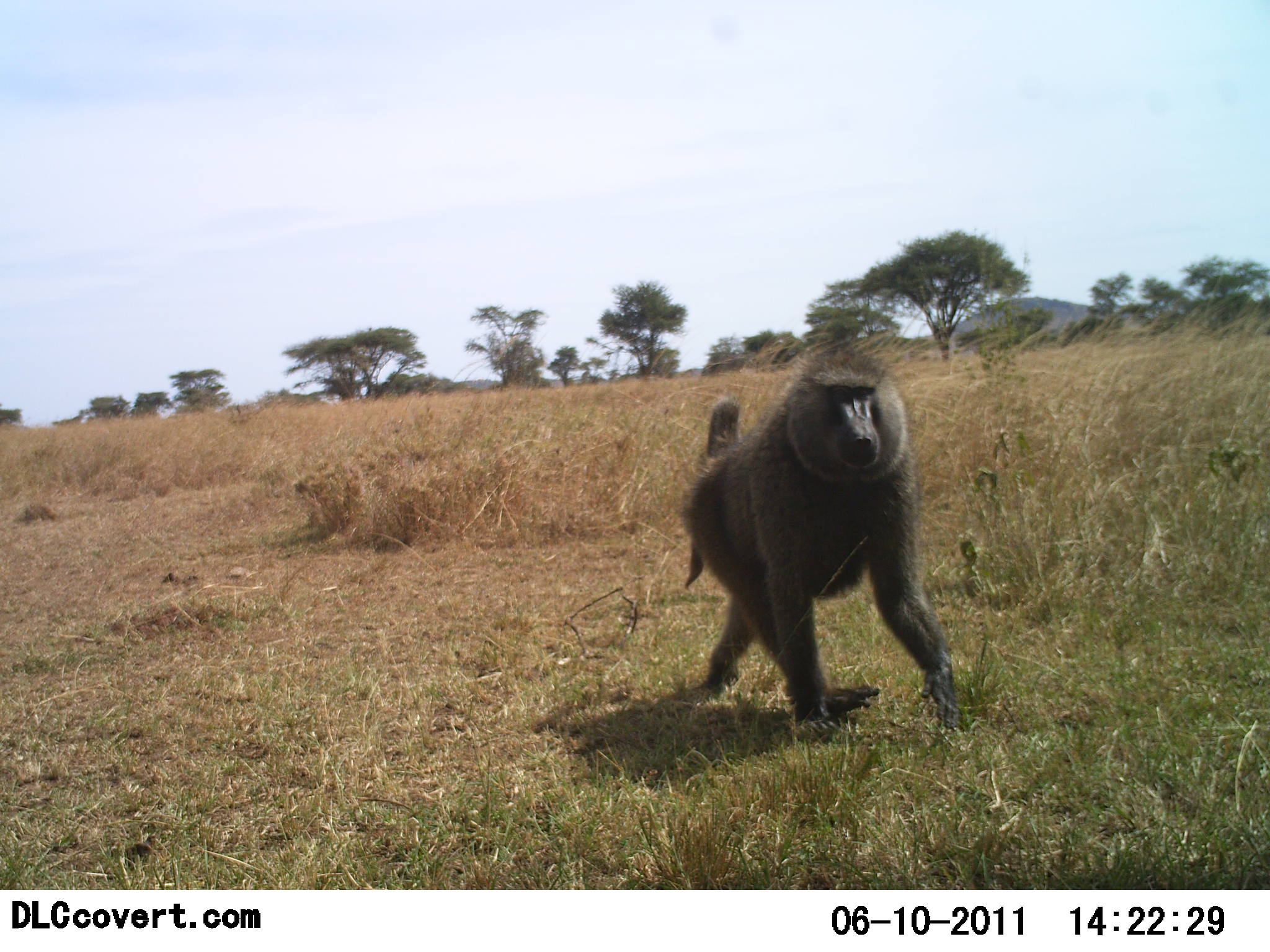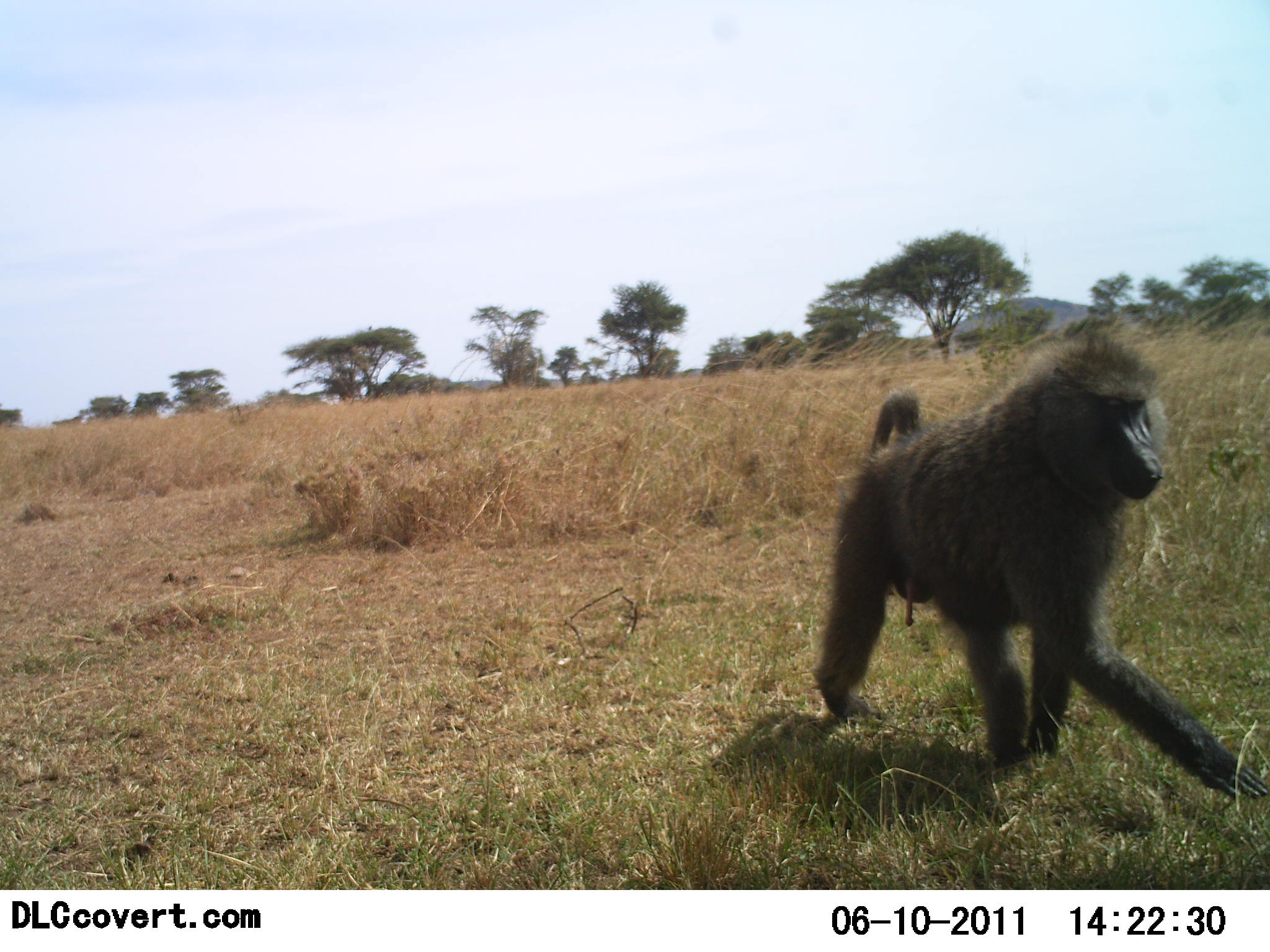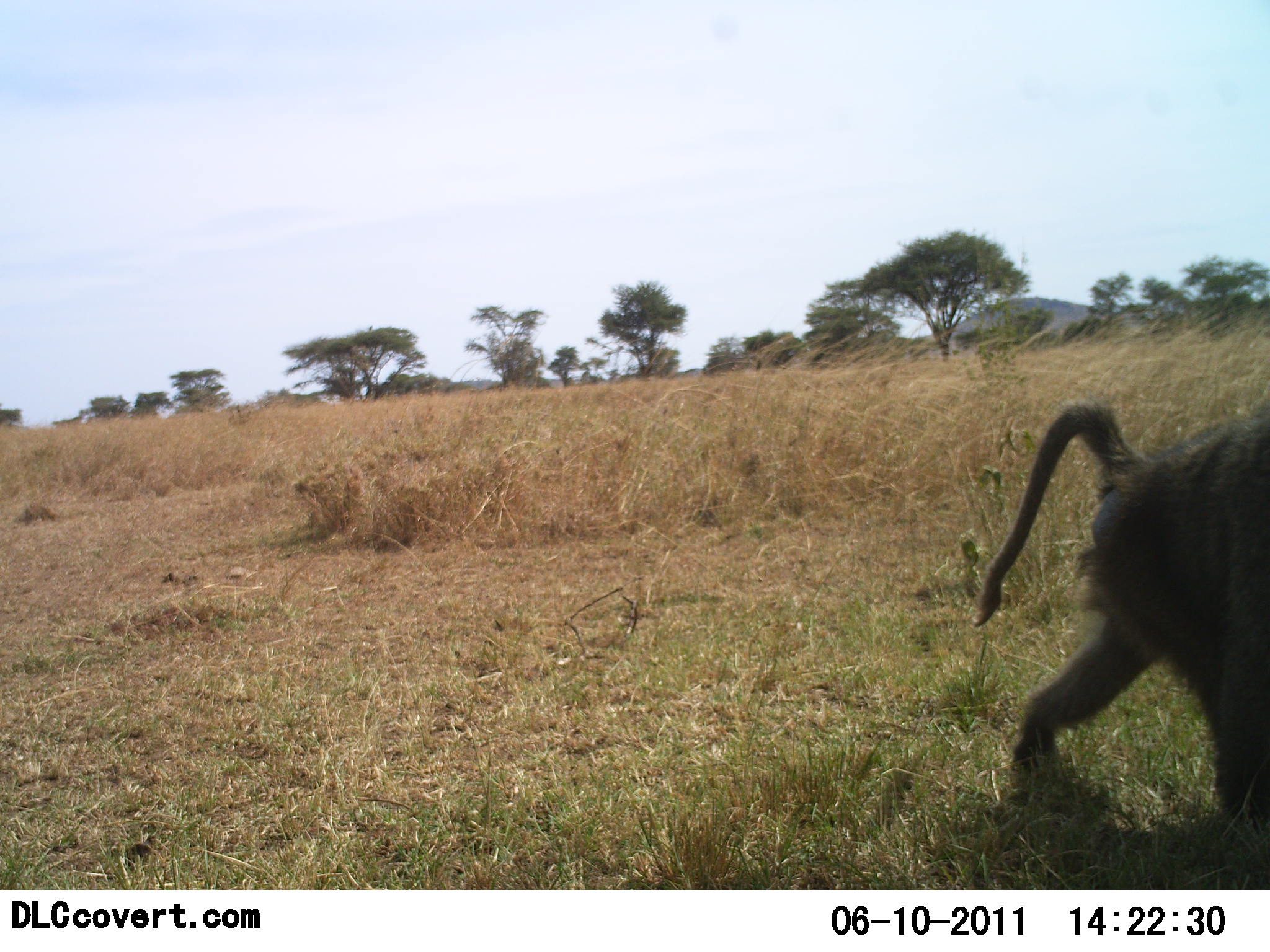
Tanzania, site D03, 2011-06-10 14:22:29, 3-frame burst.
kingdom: Animalia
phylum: Chordata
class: Mammalia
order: Primates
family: Cercopithecidae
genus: Papio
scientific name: Papio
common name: baboon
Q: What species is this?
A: Baboon (Papio).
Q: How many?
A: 1.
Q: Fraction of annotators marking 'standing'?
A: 0%.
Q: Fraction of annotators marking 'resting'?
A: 0%.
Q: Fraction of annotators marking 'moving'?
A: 100%.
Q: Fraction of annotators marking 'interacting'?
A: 0%.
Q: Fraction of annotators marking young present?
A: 0%.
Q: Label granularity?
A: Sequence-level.